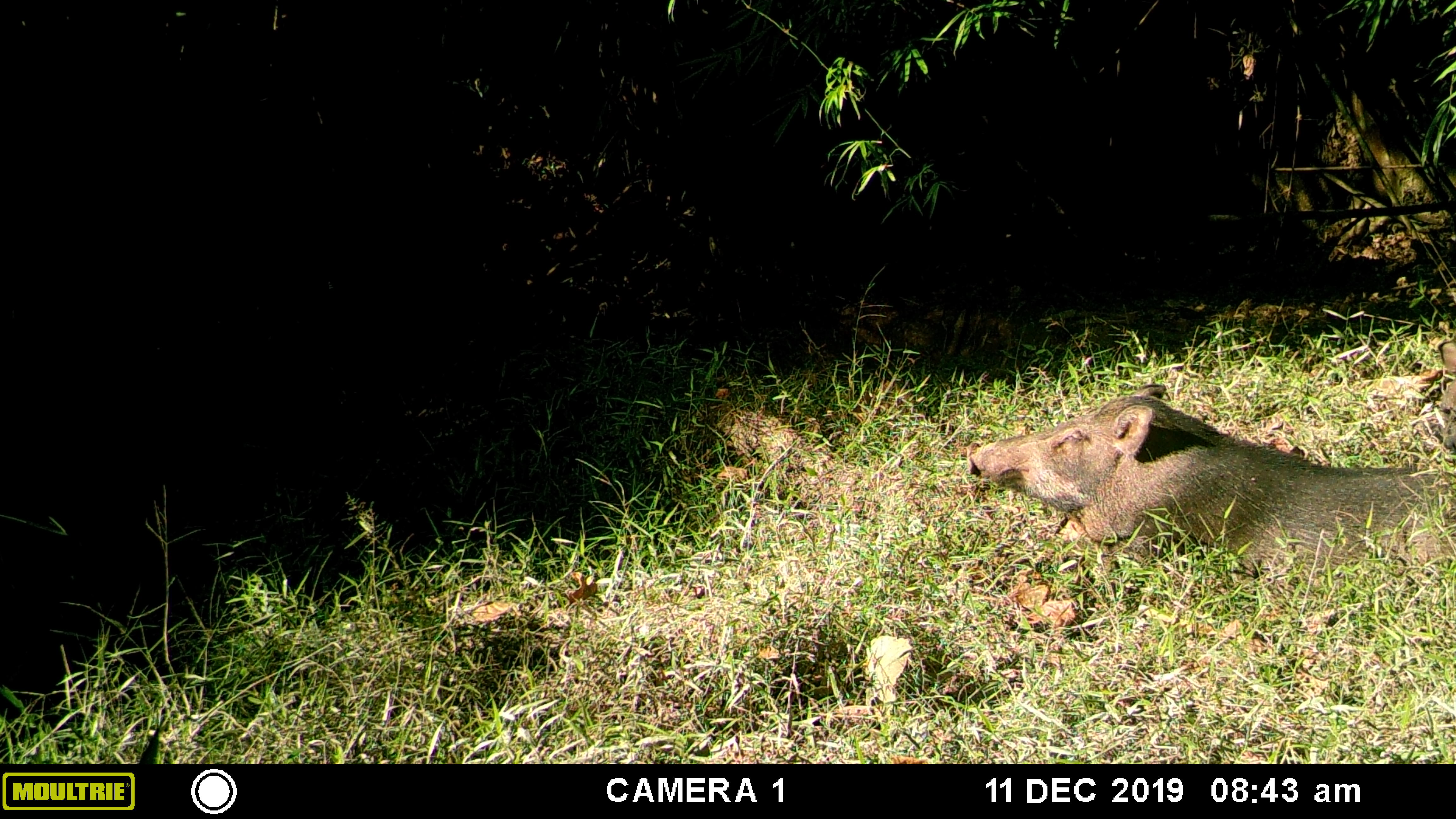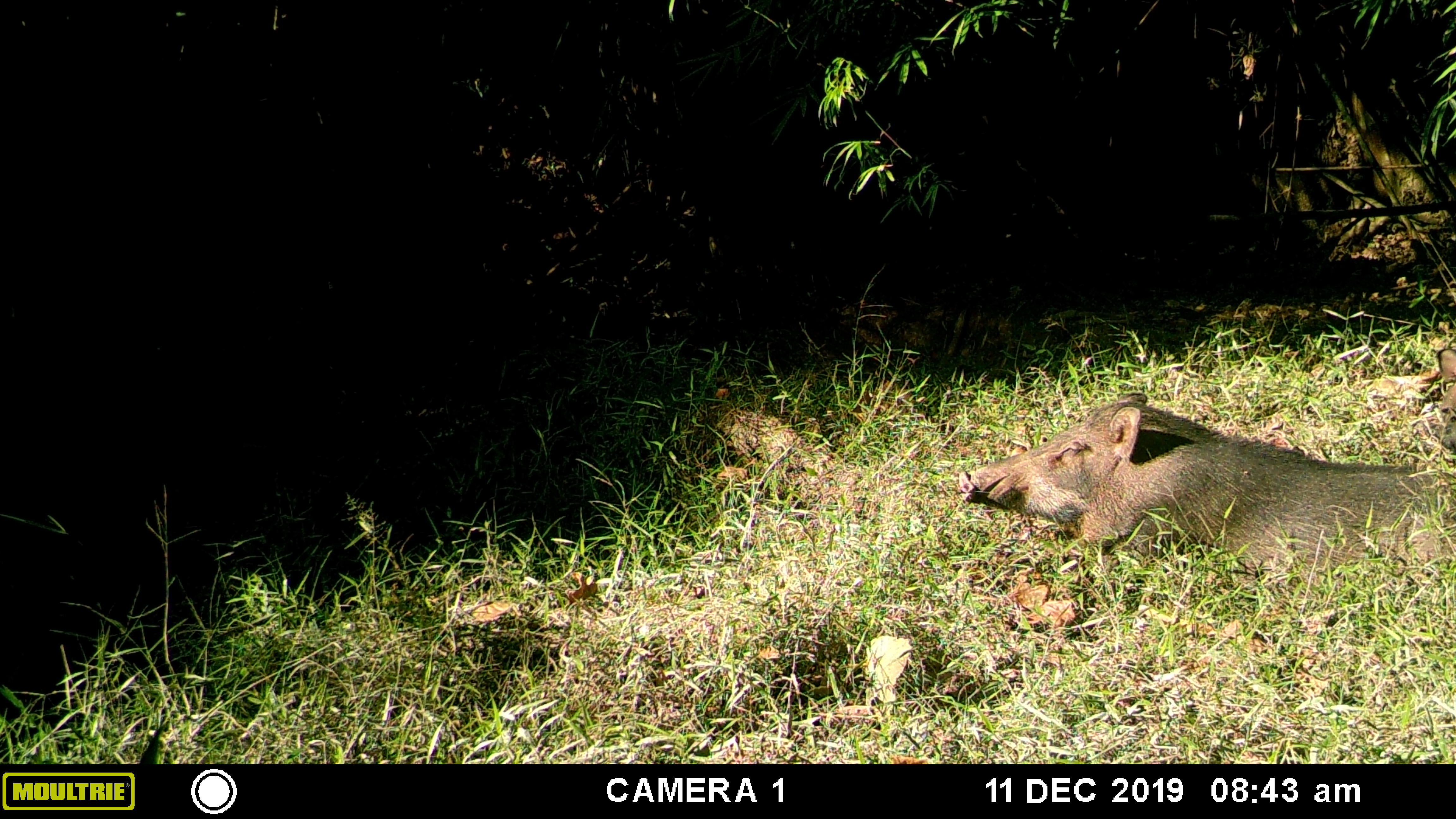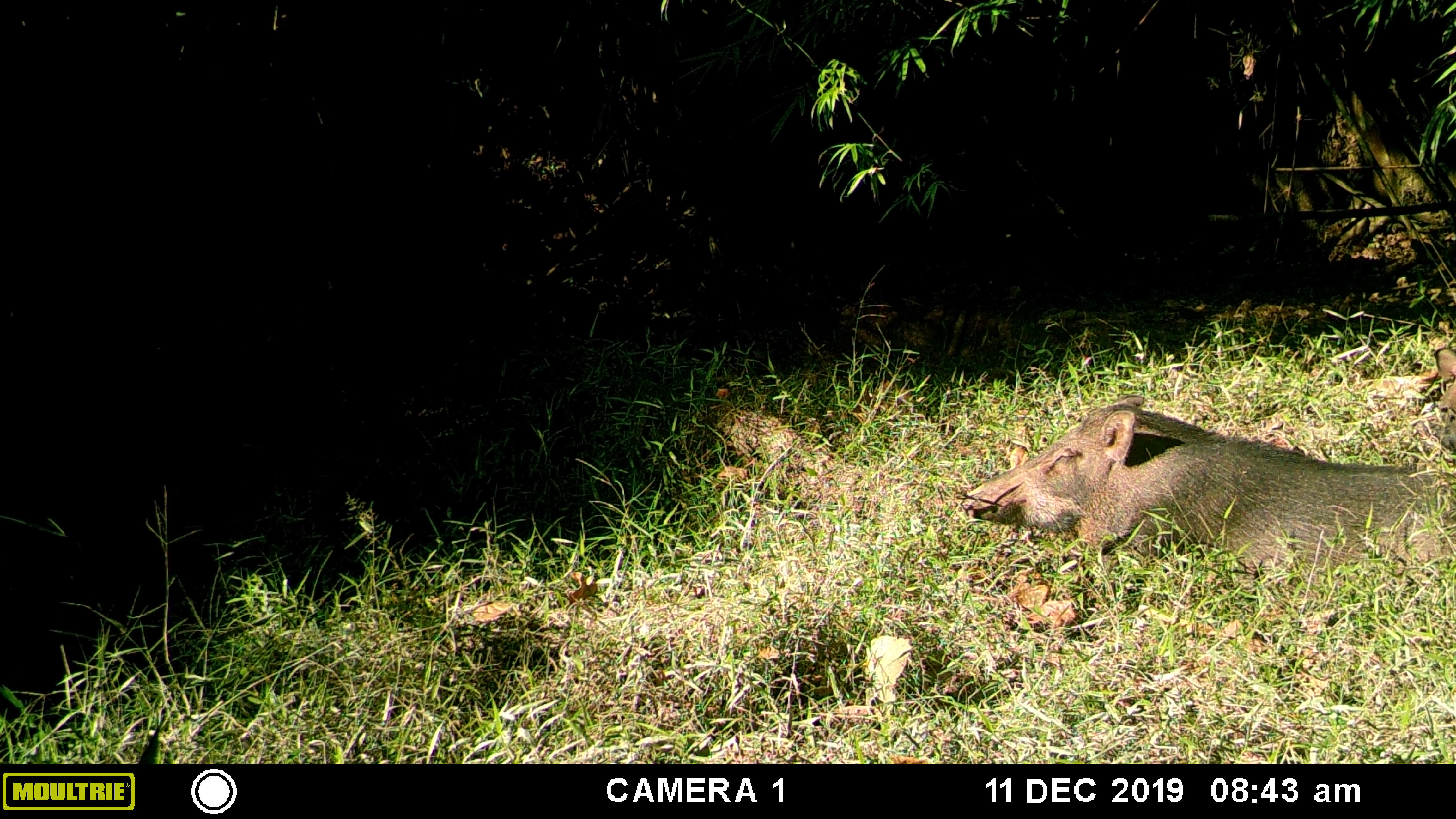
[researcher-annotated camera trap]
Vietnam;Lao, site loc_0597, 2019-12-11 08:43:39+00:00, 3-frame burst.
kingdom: Animalia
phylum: Chordata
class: Mammalia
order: Artiodactyla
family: Suidae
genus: Sus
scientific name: Sus scrofa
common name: eurasian wild pig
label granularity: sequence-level